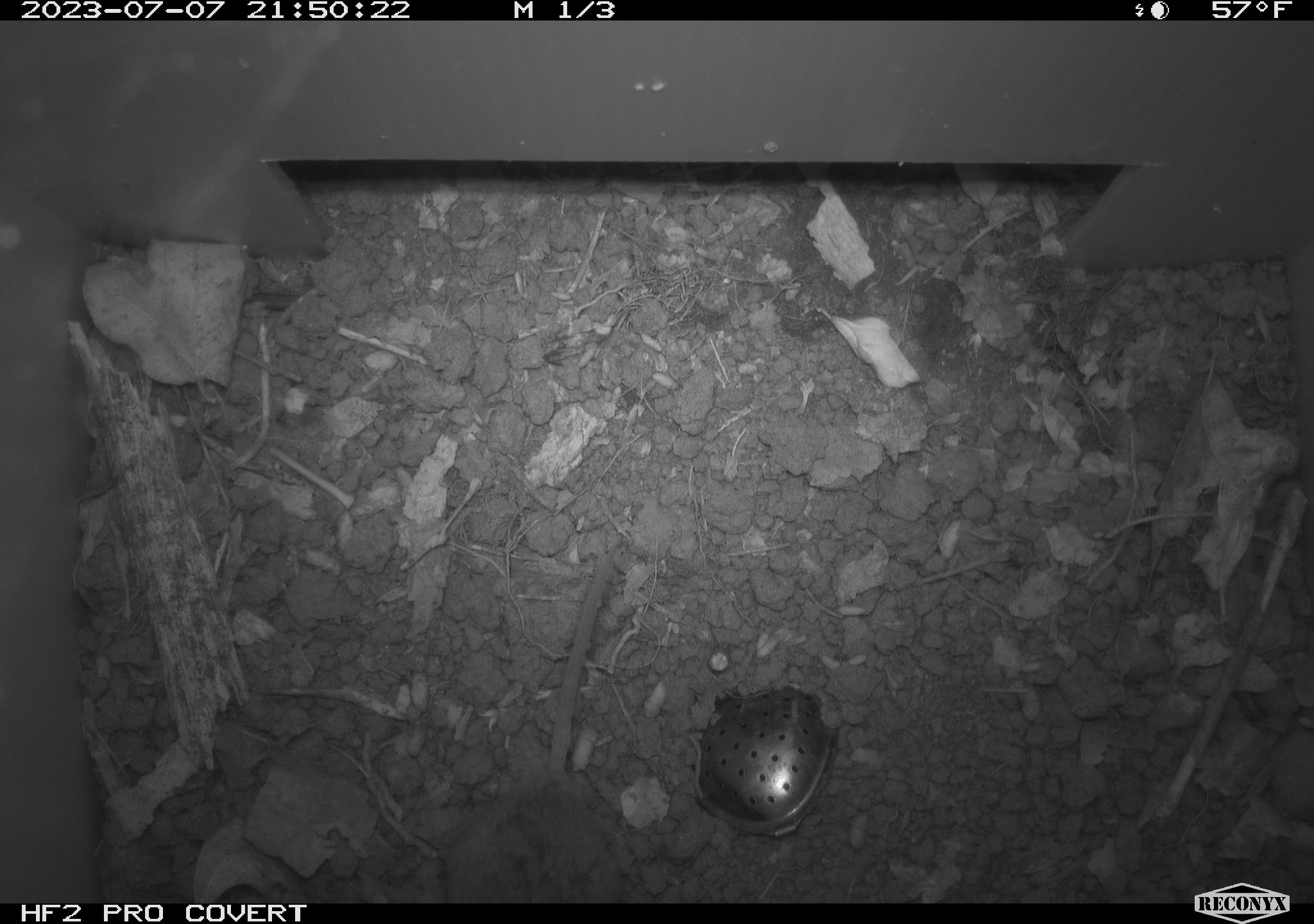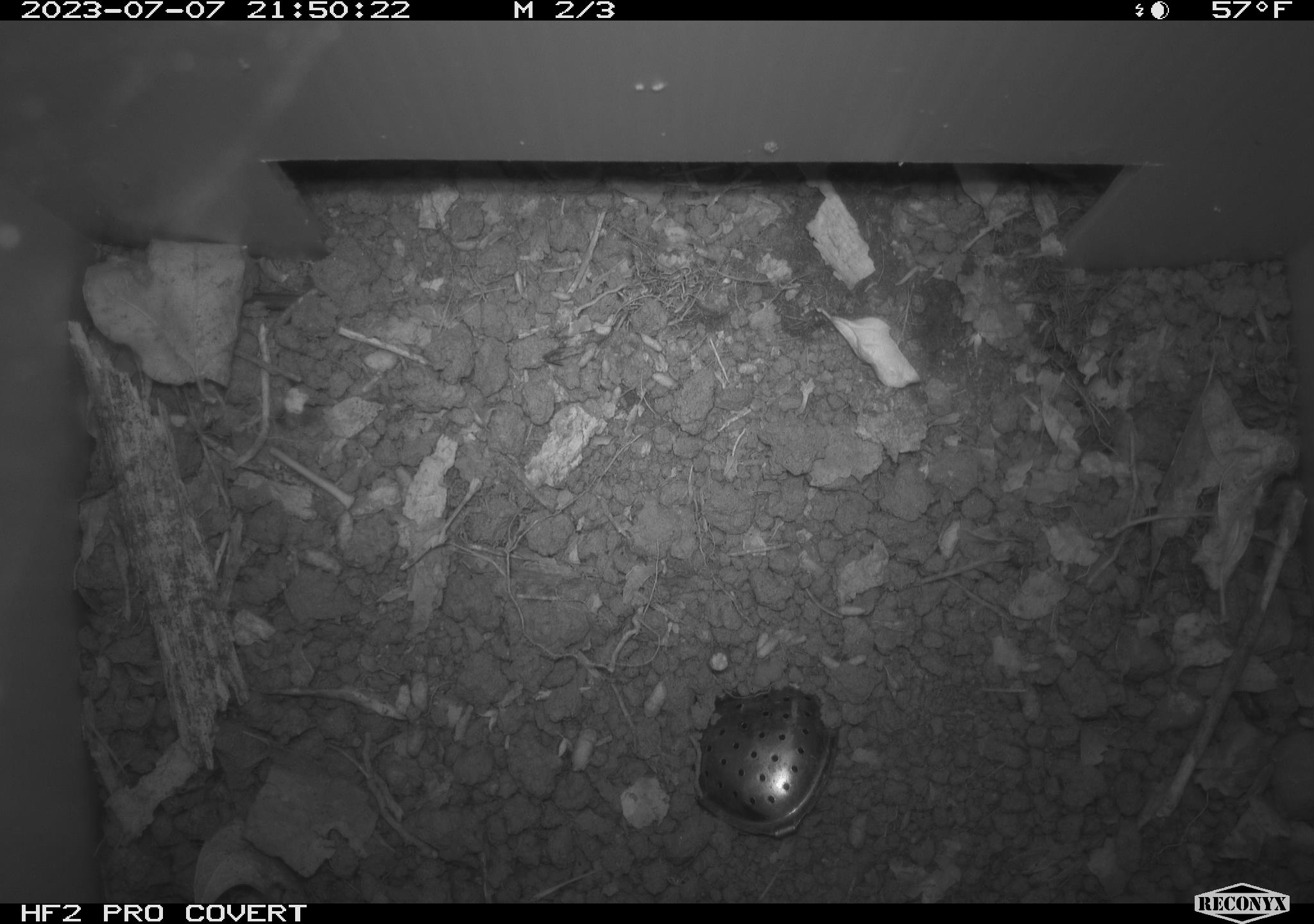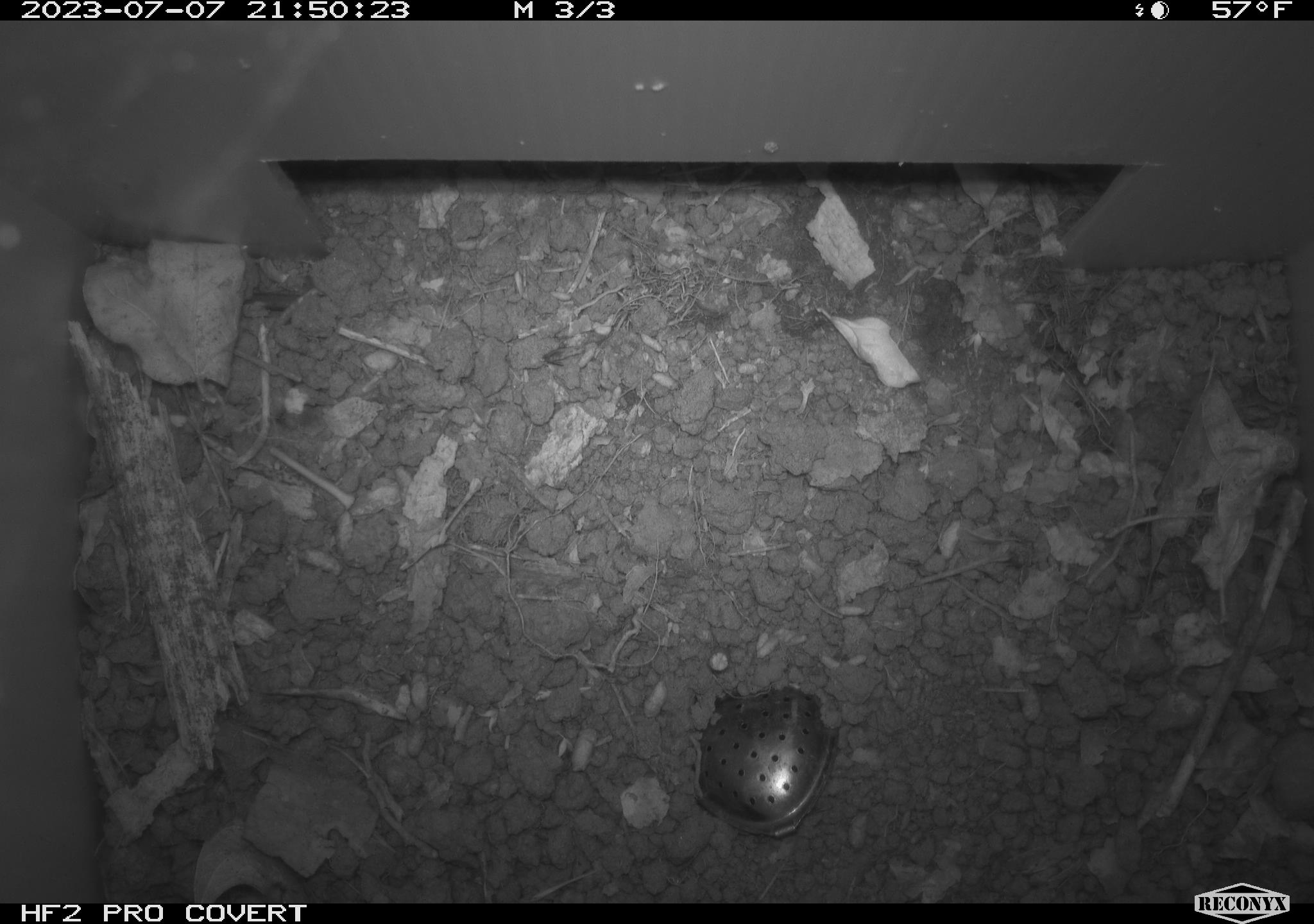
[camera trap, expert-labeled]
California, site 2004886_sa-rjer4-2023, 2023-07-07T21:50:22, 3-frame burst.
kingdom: Animalia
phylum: Chordata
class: Mammalia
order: Rodentia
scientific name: Rodentia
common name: mouse species